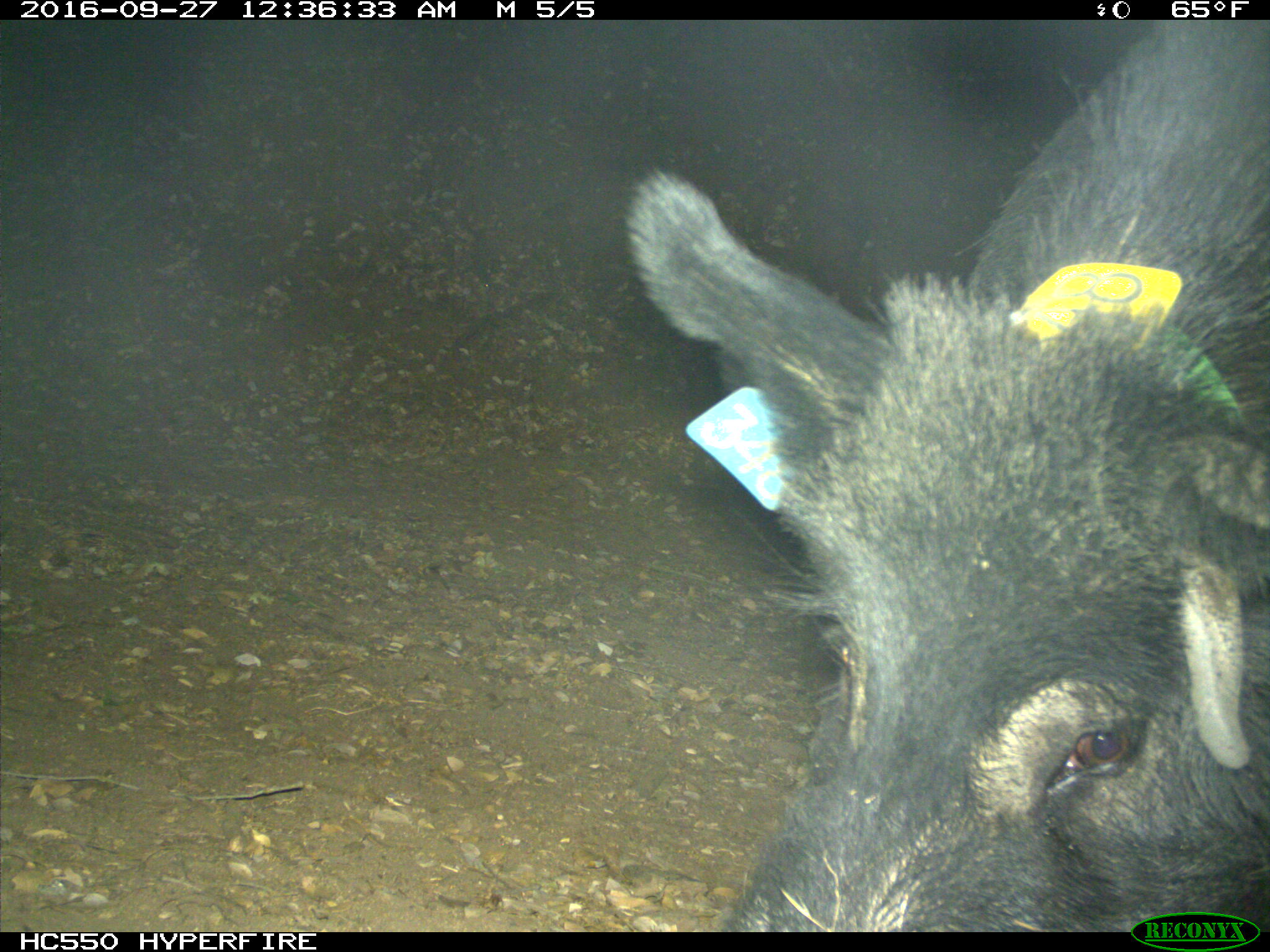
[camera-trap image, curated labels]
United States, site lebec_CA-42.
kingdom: Animalia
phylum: Chordata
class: Mammalia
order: Artiodactyla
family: Suidae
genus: Sus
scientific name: Sus scrofa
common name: wild boar